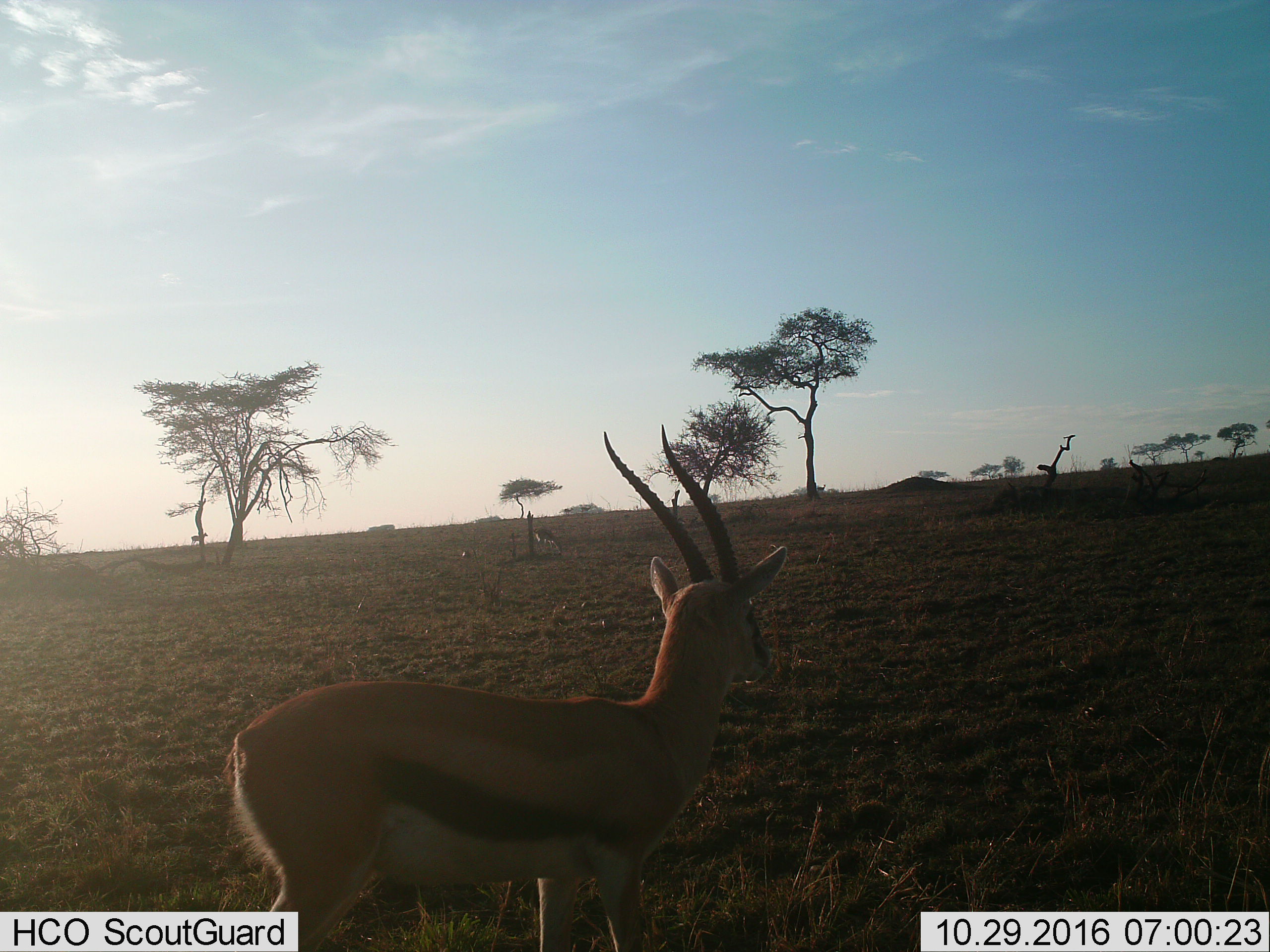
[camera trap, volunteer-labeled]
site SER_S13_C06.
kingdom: Animalia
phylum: Chordata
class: Mammalia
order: Artiodactyla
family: Bovidae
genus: Eudorcas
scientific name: Eudorcas thomsonii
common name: thomson's gazelle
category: gazellethomsons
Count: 1.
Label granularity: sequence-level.